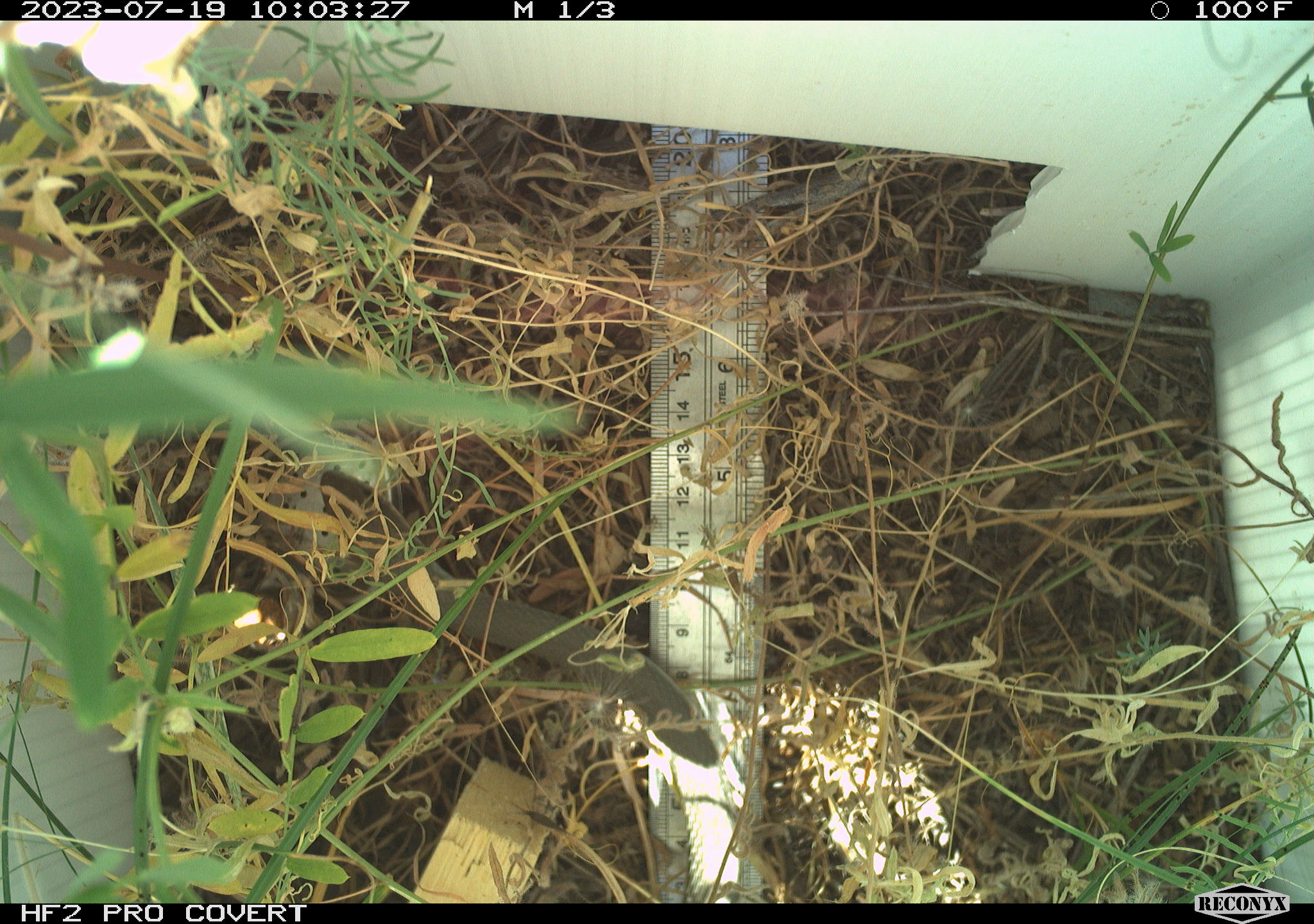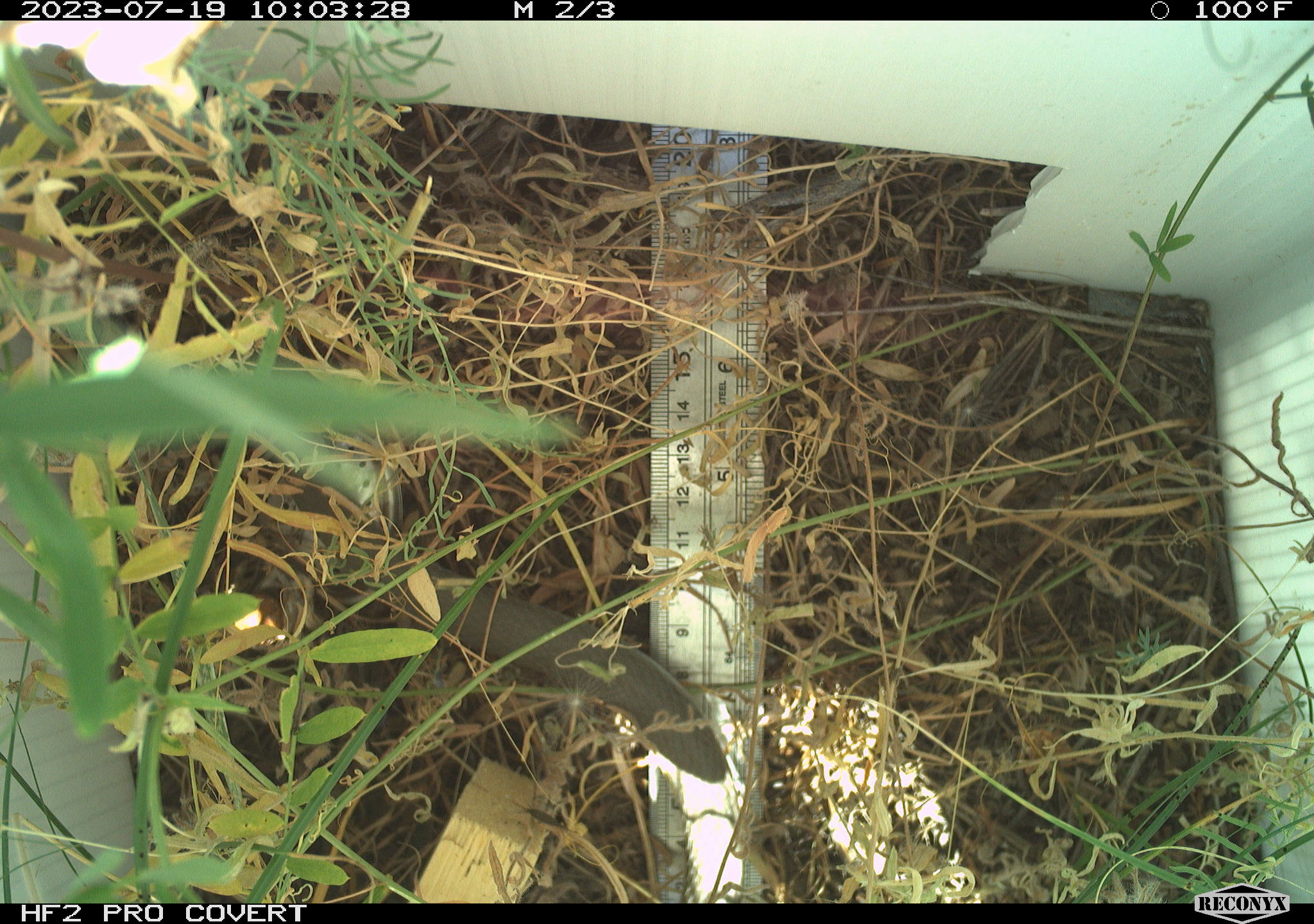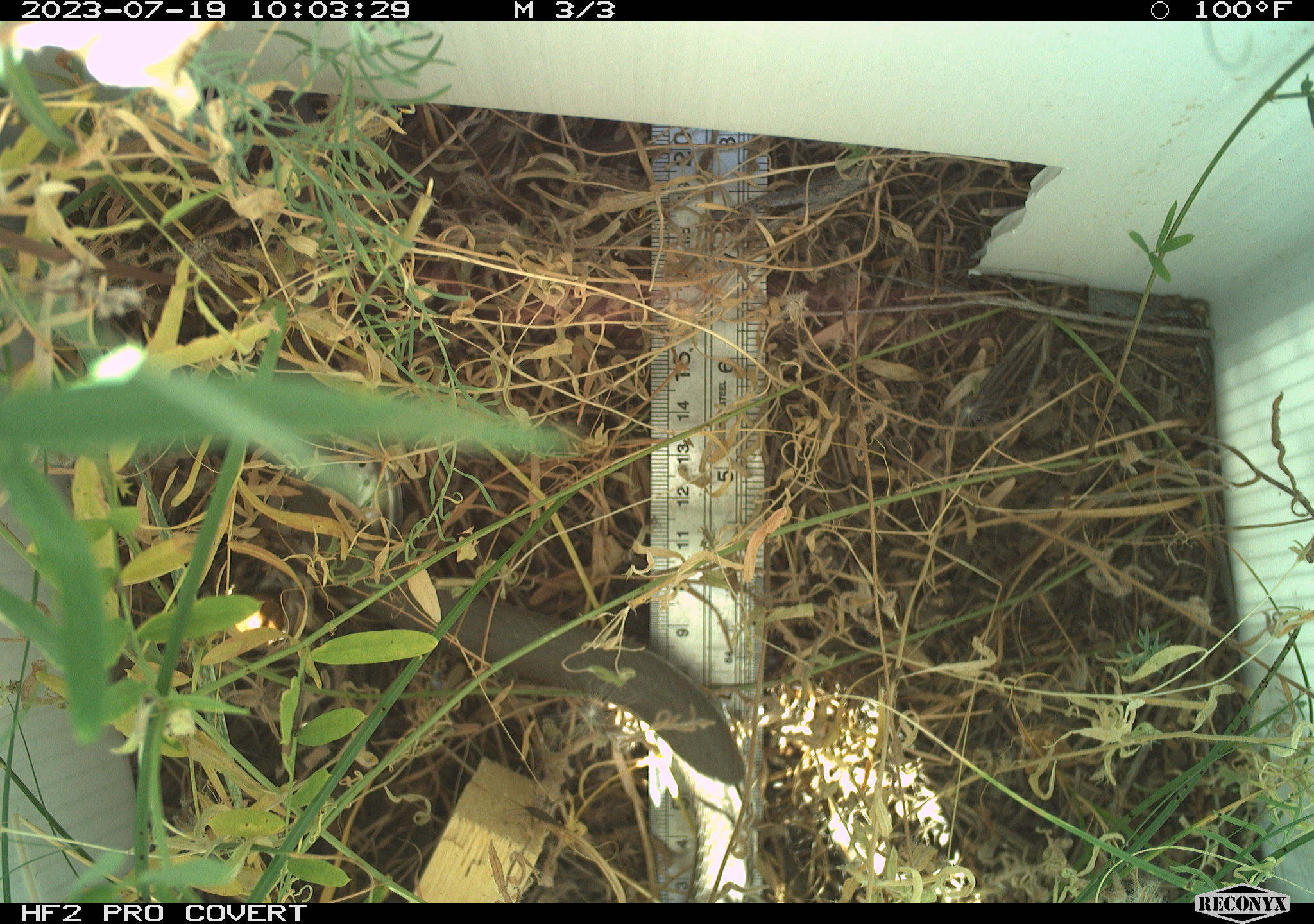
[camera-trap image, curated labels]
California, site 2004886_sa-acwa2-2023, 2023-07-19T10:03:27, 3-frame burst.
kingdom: Animalia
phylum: Chordata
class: Reptilia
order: Squamata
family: Colubridae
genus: Coluber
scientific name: Coluber constrictor mormon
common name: western yellow-bellied racer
Western yellow-bellied racer (Coluber constrictor mormon).